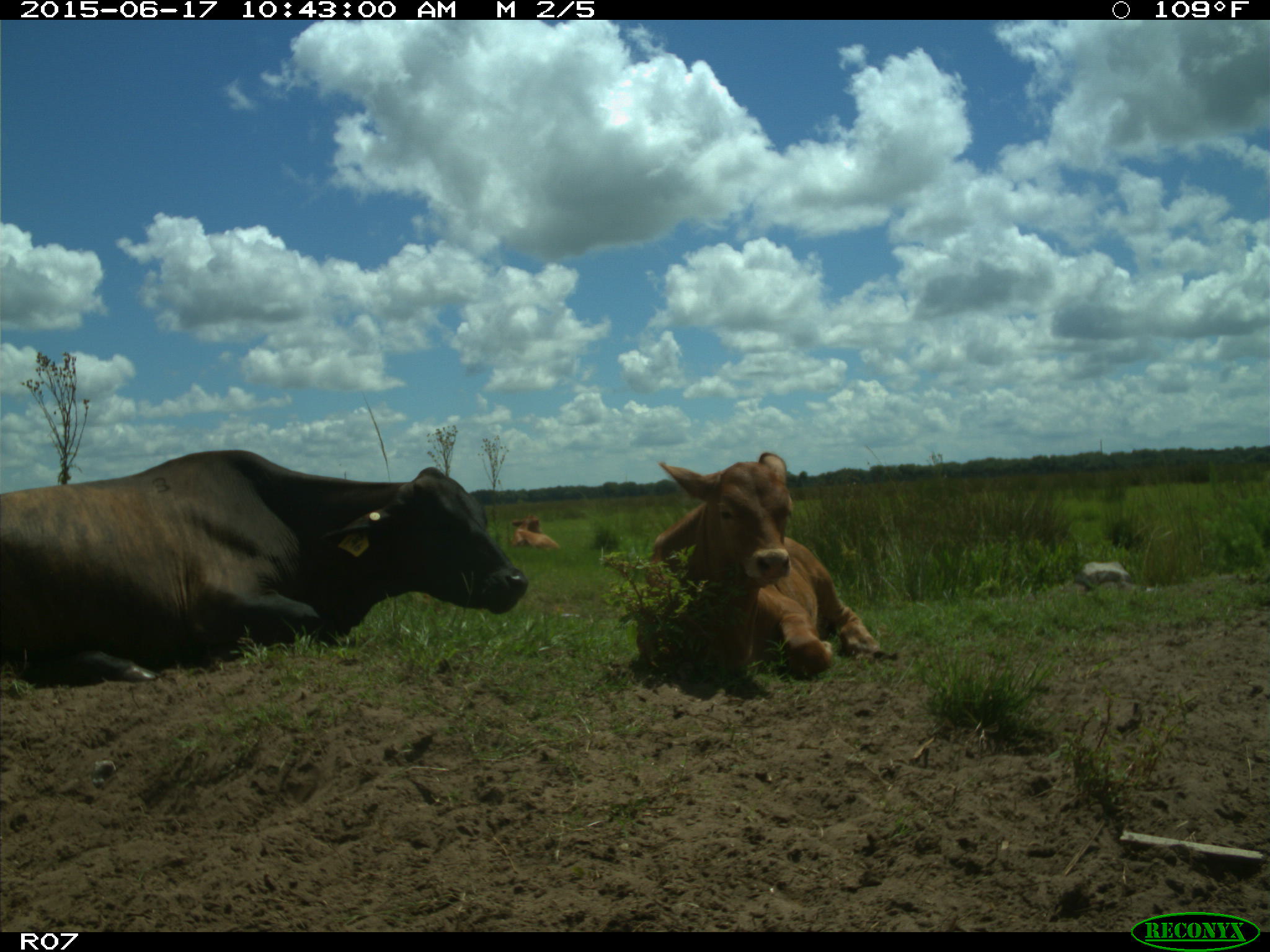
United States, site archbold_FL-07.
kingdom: Animalia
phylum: Chordata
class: Mammalia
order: Artiodactyla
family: Bovidae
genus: Bos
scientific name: Bos taurus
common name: domestic cow